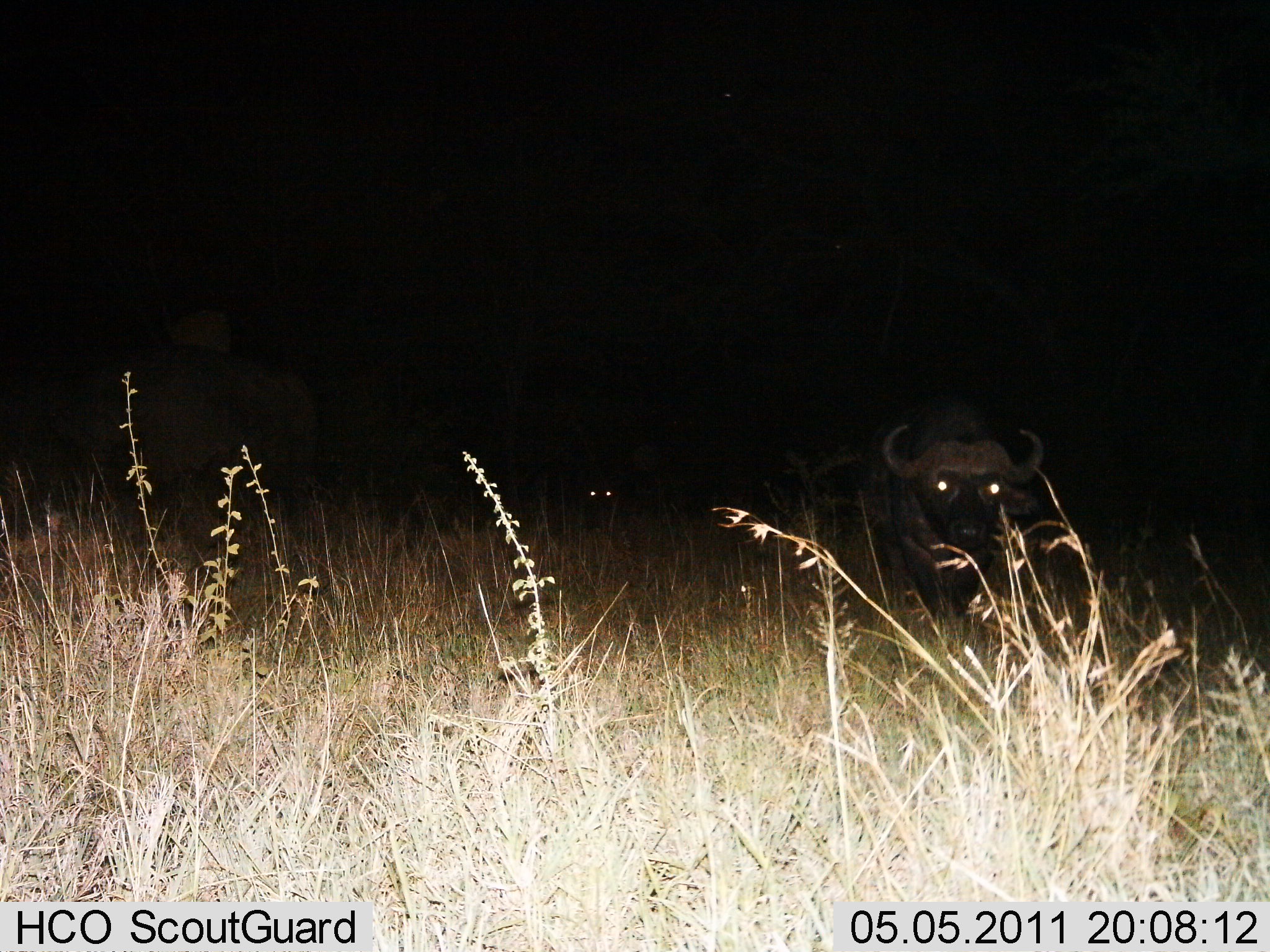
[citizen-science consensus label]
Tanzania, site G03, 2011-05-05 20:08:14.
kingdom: Animalia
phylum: Chordata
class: Mammalia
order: Artiodactyla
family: Bovidae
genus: Syncerus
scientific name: Syncerus caffer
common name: cape buffalo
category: buffalo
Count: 2.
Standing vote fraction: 85%.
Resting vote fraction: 15%.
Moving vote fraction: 0%.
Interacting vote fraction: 0%.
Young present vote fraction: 0%.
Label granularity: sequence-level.